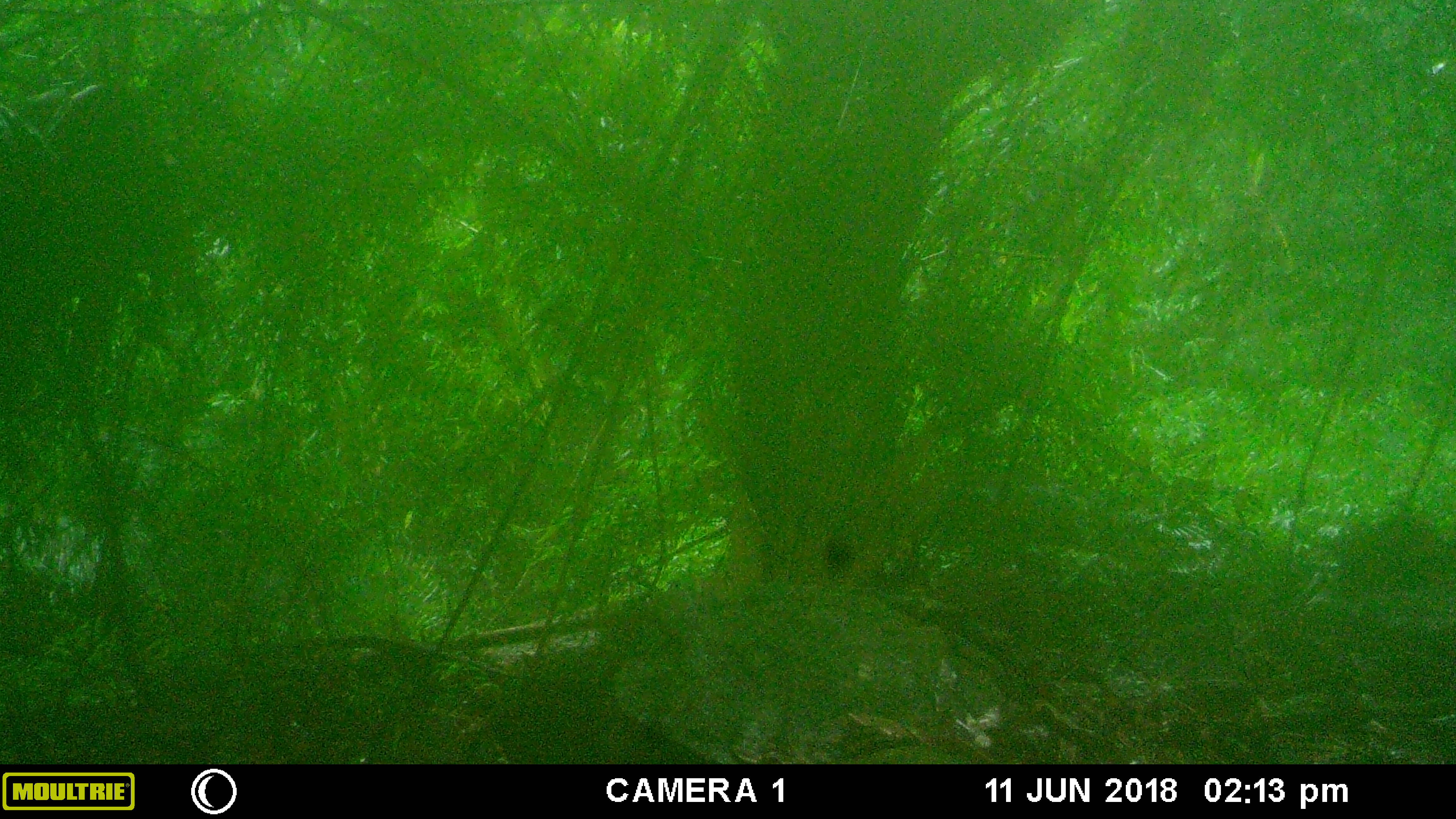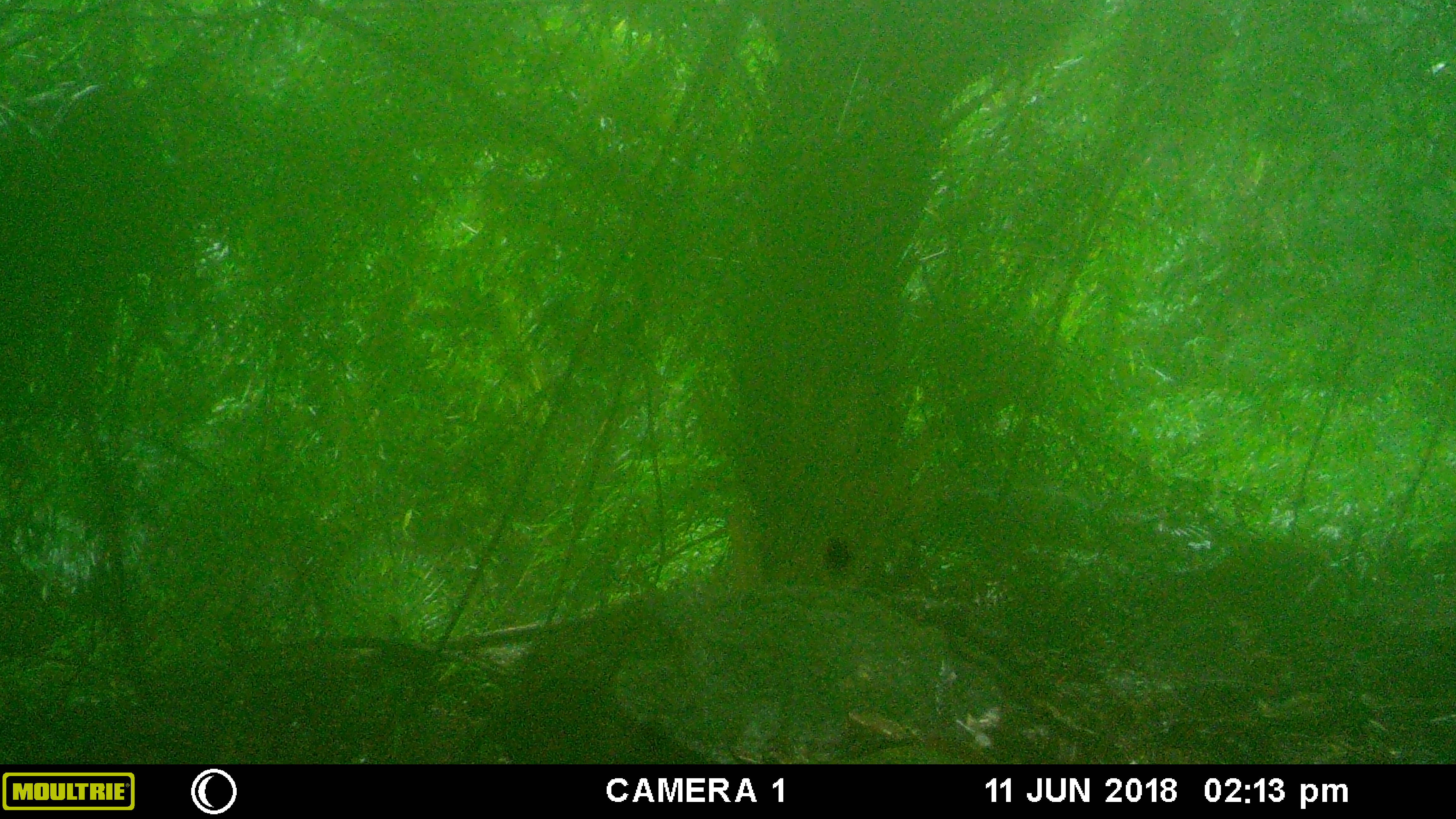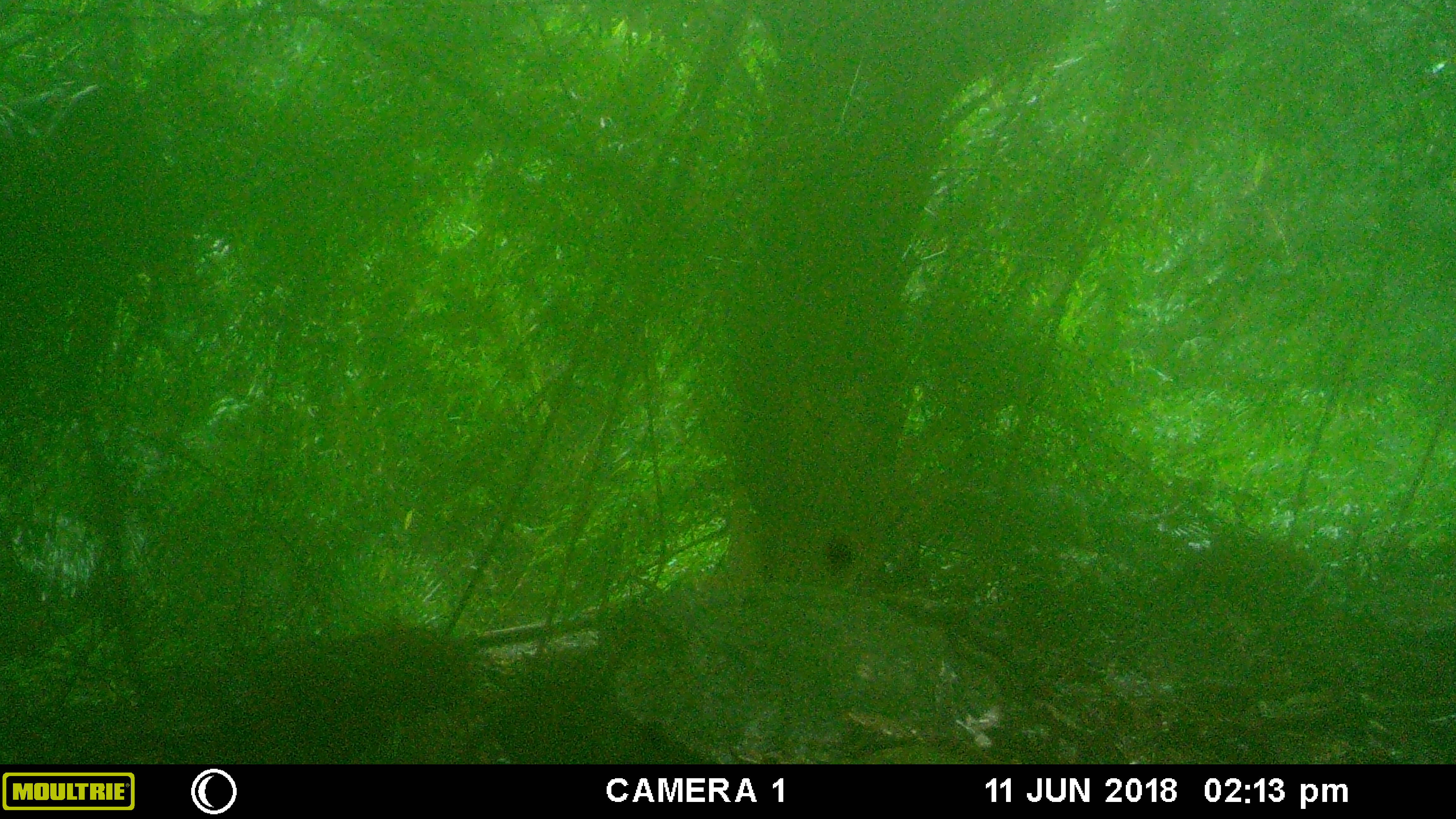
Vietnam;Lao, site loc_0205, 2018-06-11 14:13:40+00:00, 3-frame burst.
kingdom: Animalia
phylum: Chordata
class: Mammalia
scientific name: Mammalia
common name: mammal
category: unidentified small mammal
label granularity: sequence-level